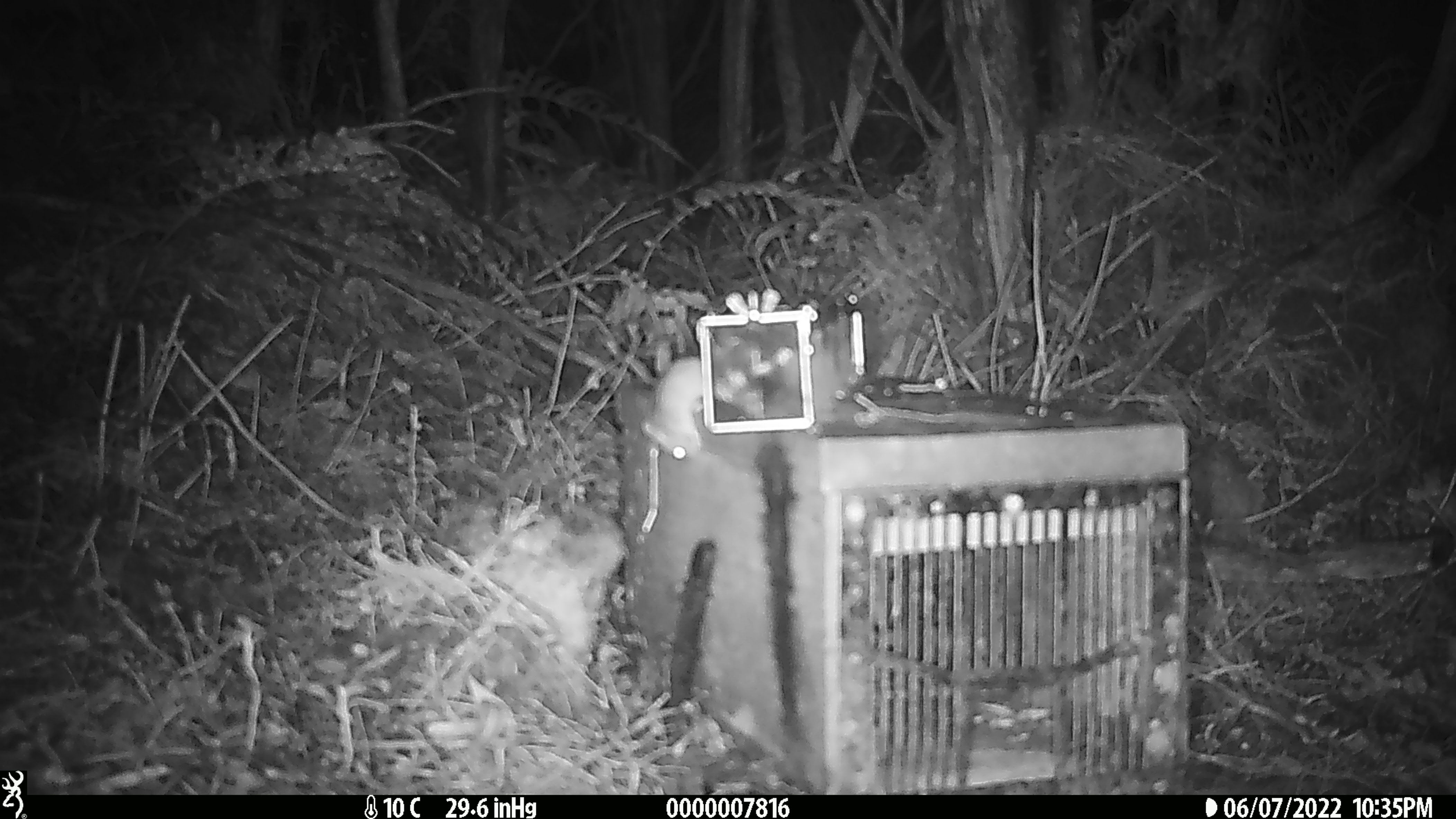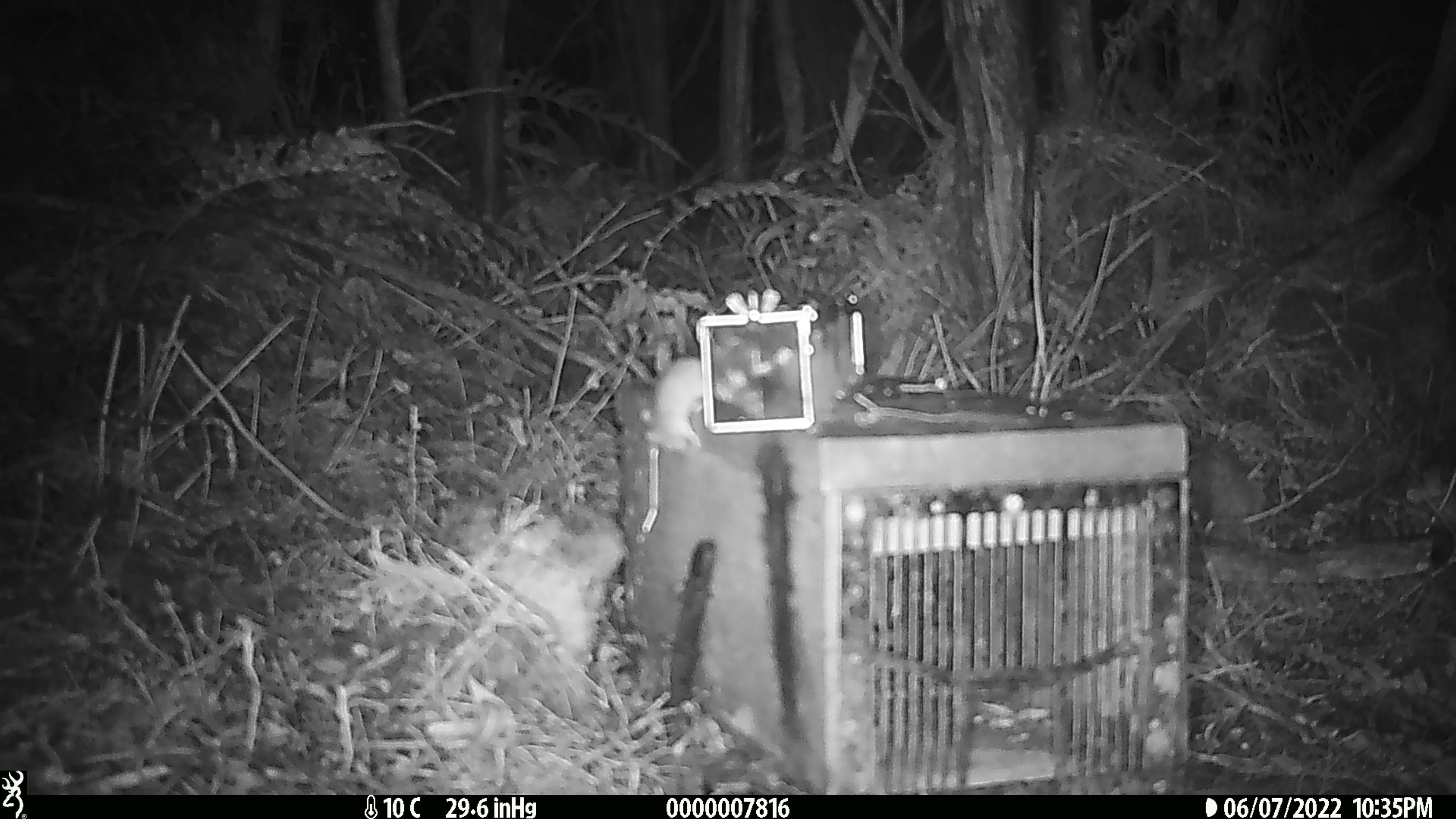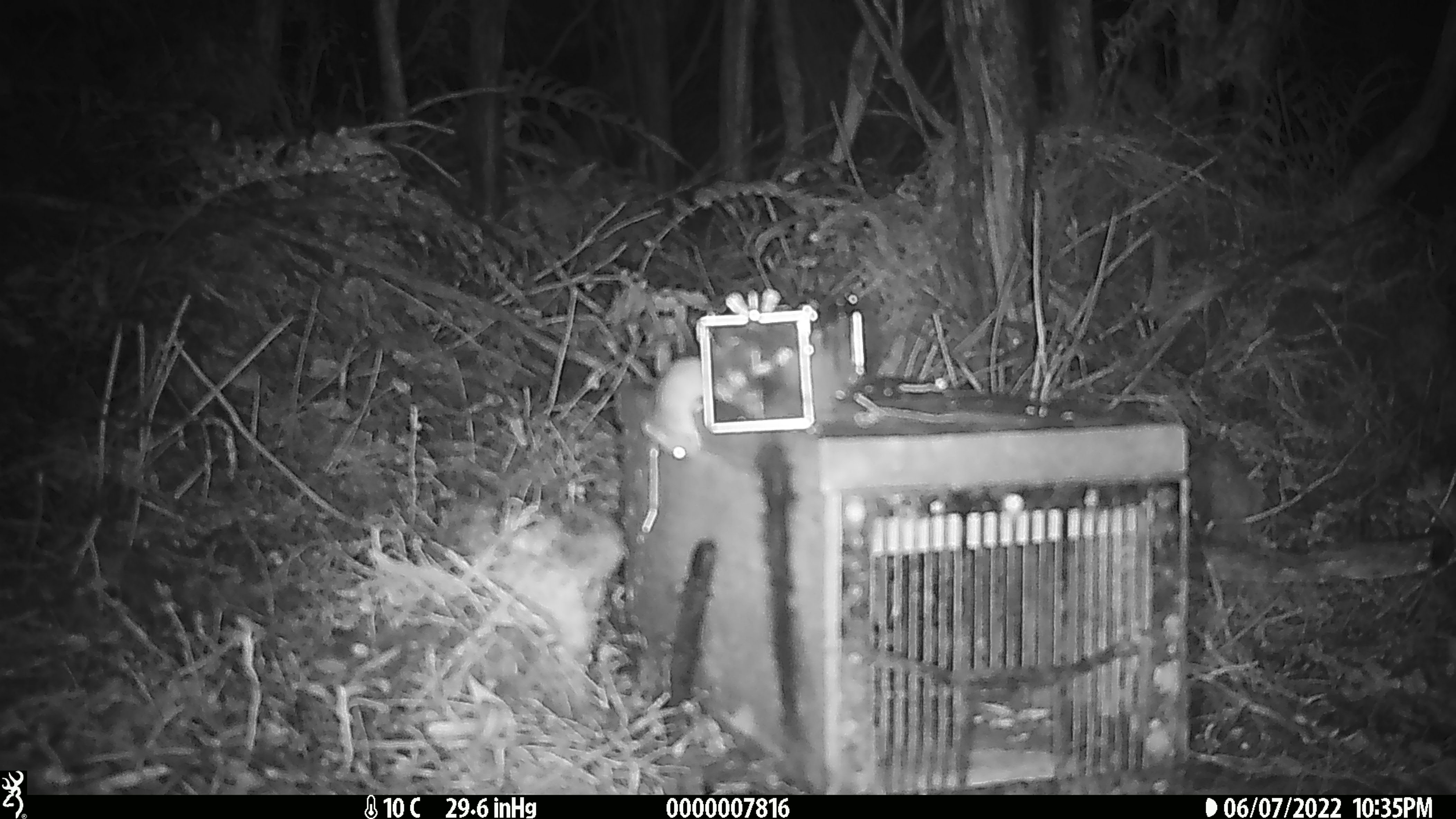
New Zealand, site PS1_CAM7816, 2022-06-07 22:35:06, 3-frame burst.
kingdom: Animalia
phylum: Chordata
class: Mammalia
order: Rodentia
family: Muridae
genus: Mus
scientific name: Mus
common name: mouse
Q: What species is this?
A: Mouse (Mus).